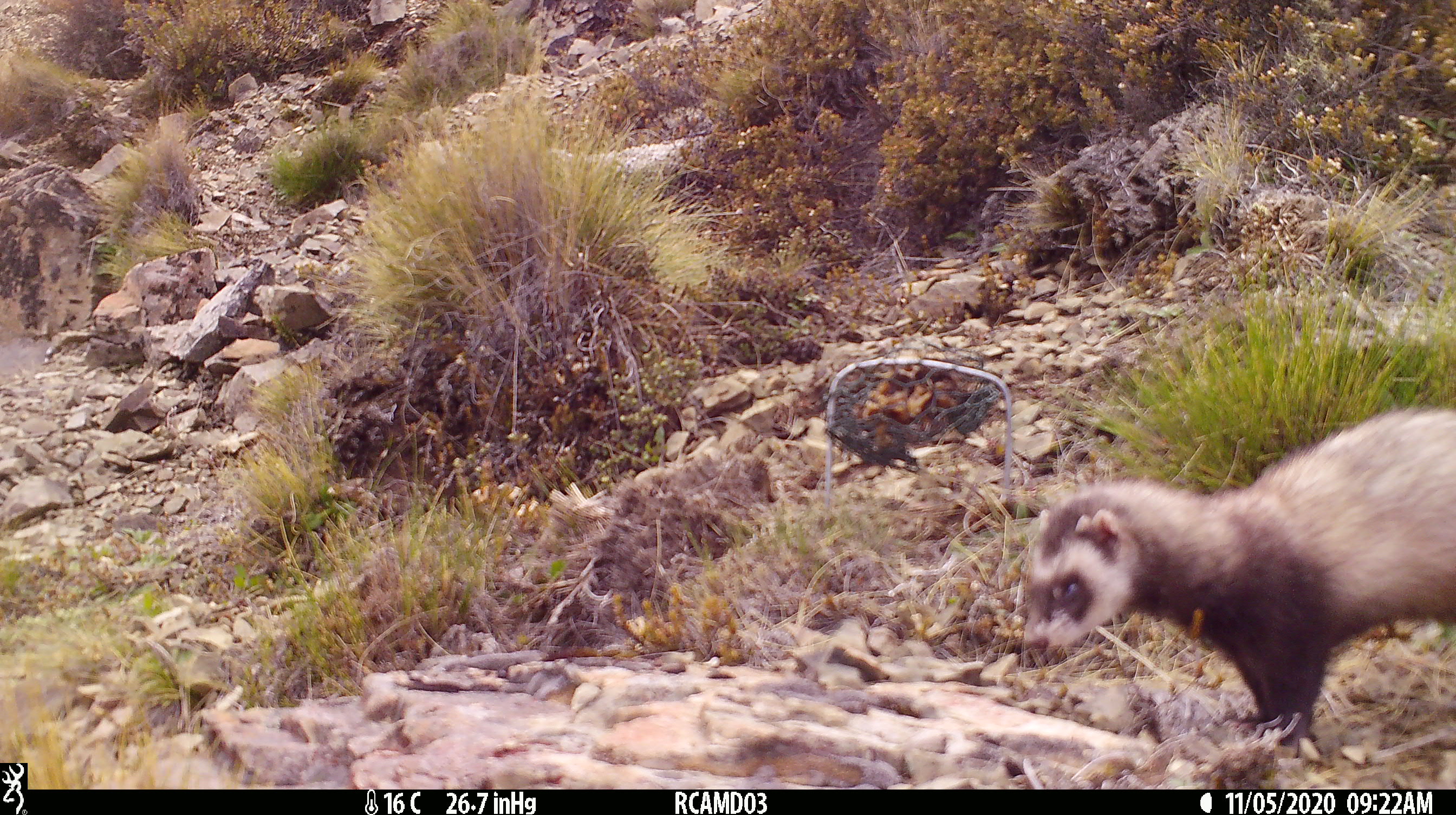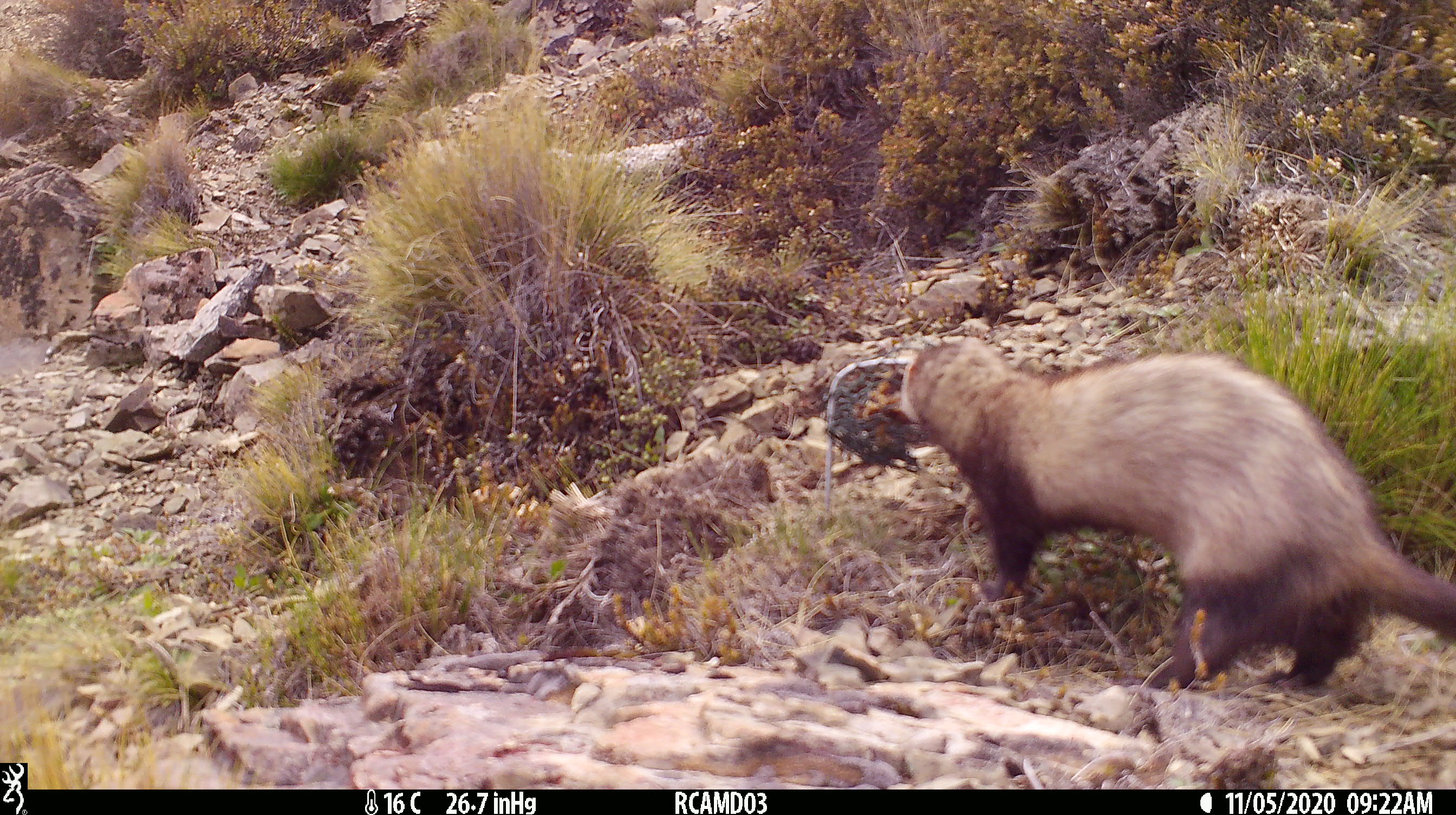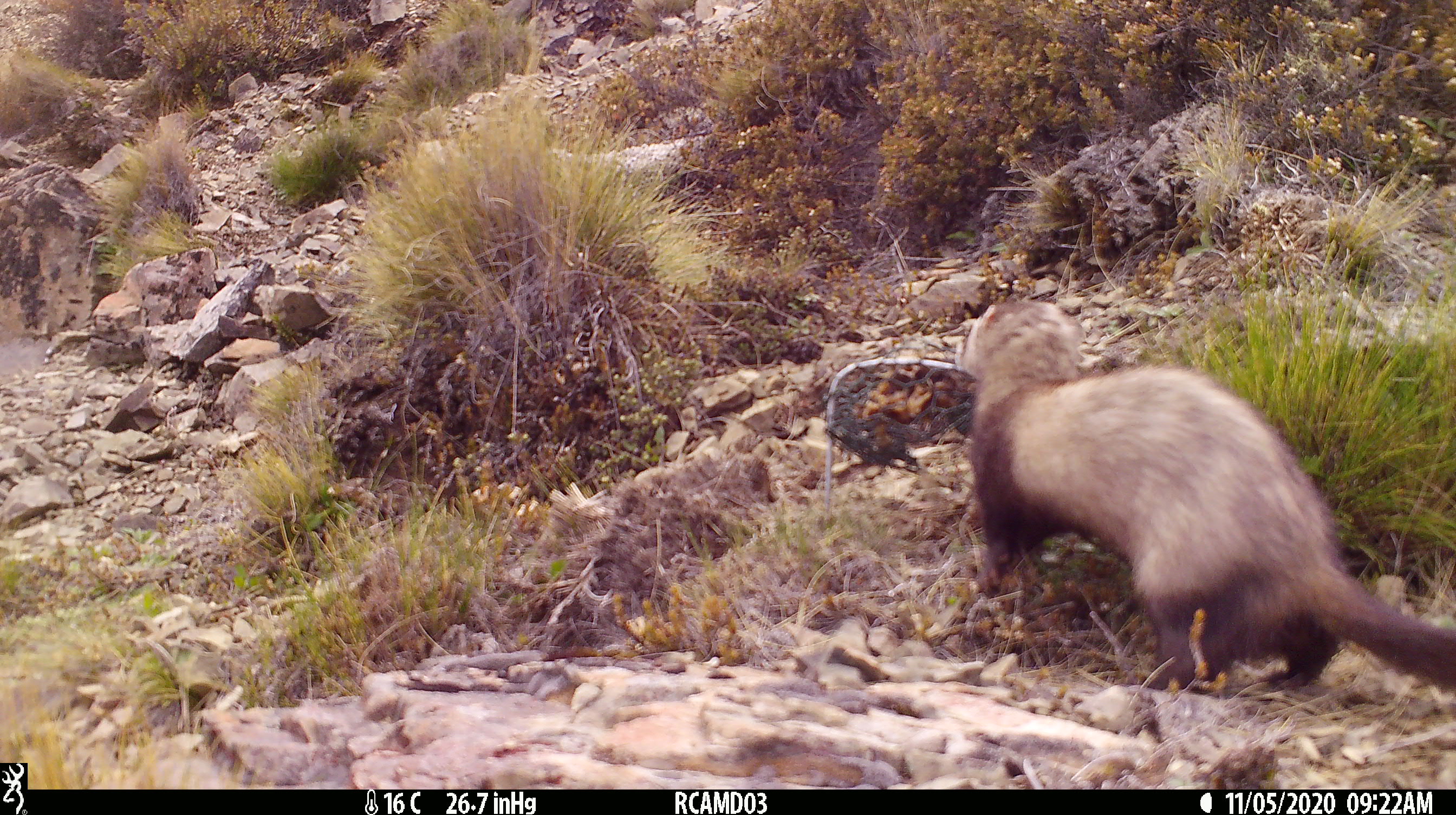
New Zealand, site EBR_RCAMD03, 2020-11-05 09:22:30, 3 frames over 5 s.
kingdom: Animalia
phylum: Chordata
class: Mammalia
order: Carnivora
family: Mustelidae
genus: Mustela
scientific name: Mustela furo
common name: ferret